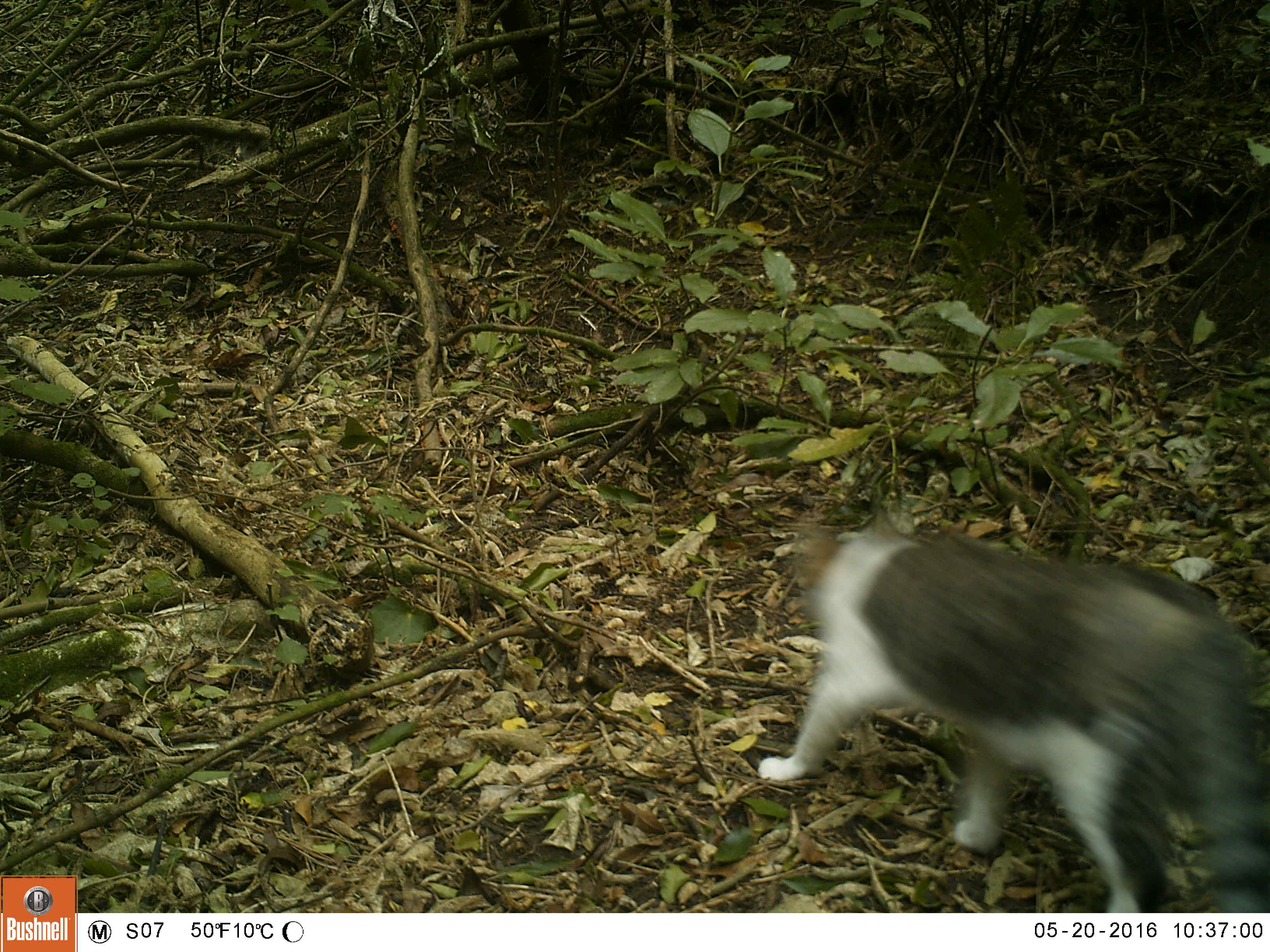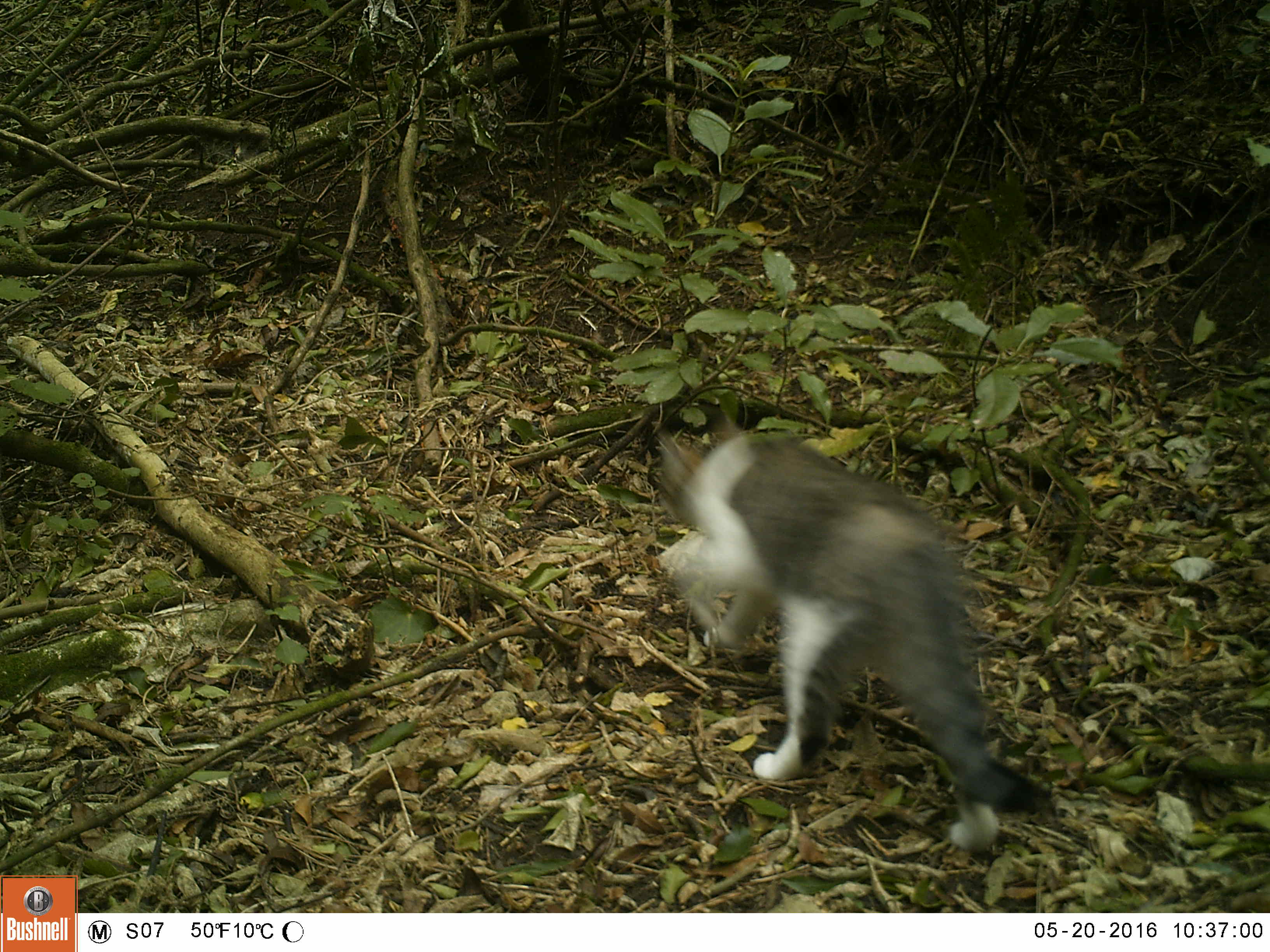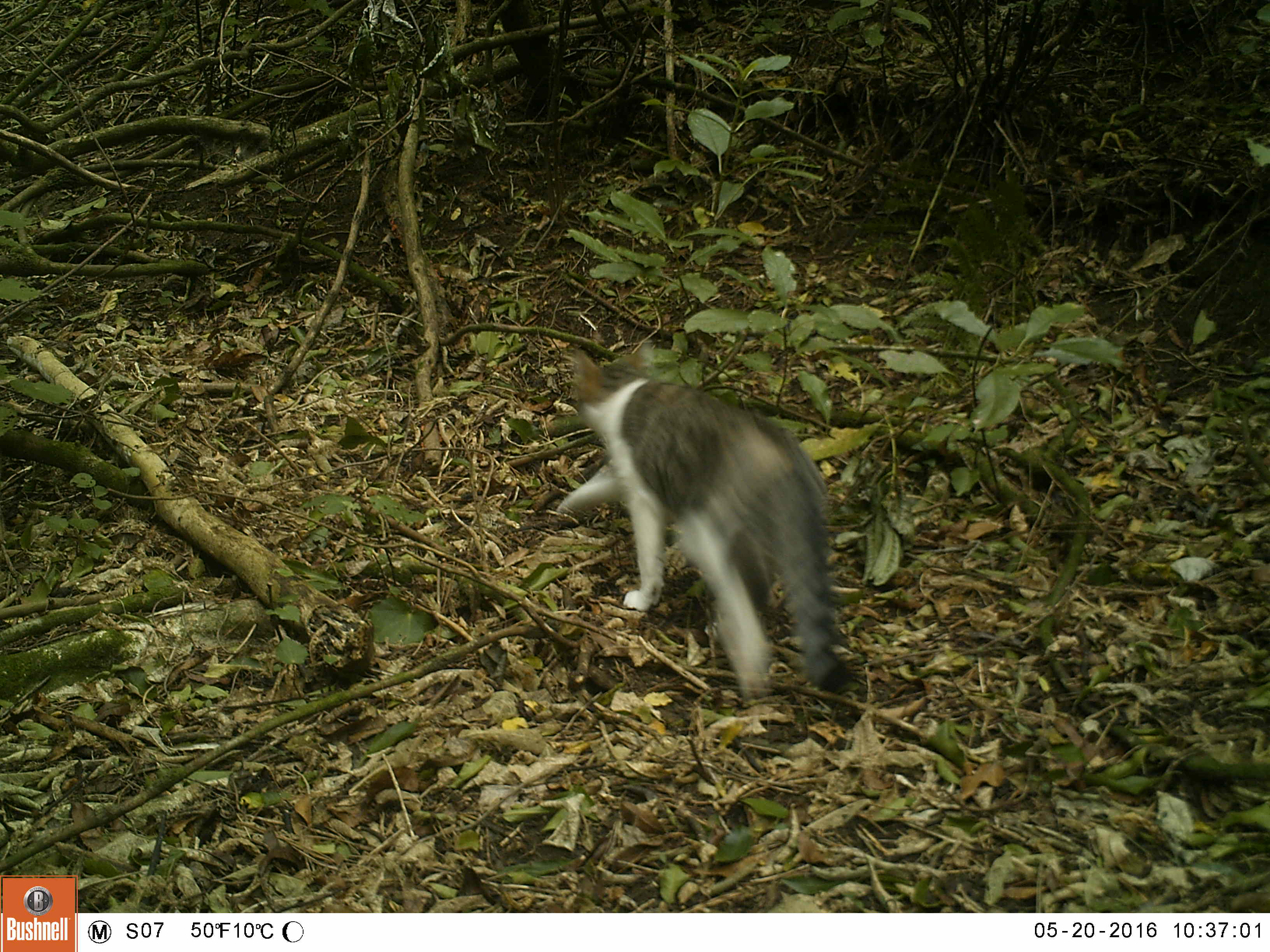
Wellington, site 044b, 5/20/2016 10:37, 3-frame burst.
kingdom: Animalia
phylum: Chordata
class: Mammalia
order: Carnivora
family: Felidae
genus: Felis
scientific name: Felis catus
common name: cat